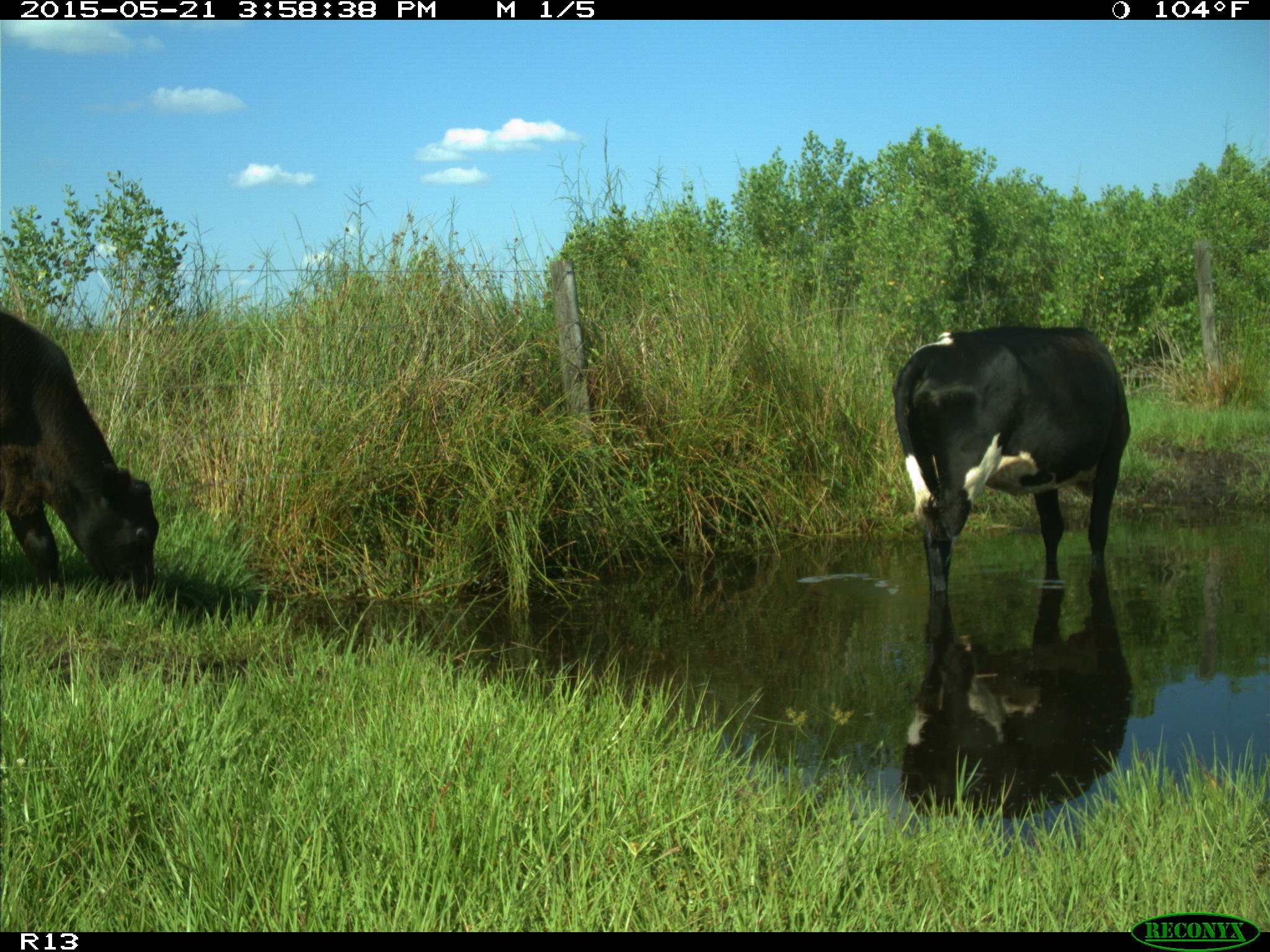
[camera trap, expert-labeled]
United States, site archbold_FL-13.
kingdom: Animalia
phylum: Chordata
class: Mammalia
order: Artiodactyla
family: Bovidae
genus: Bos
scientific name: Bos taurus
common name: domestic cow